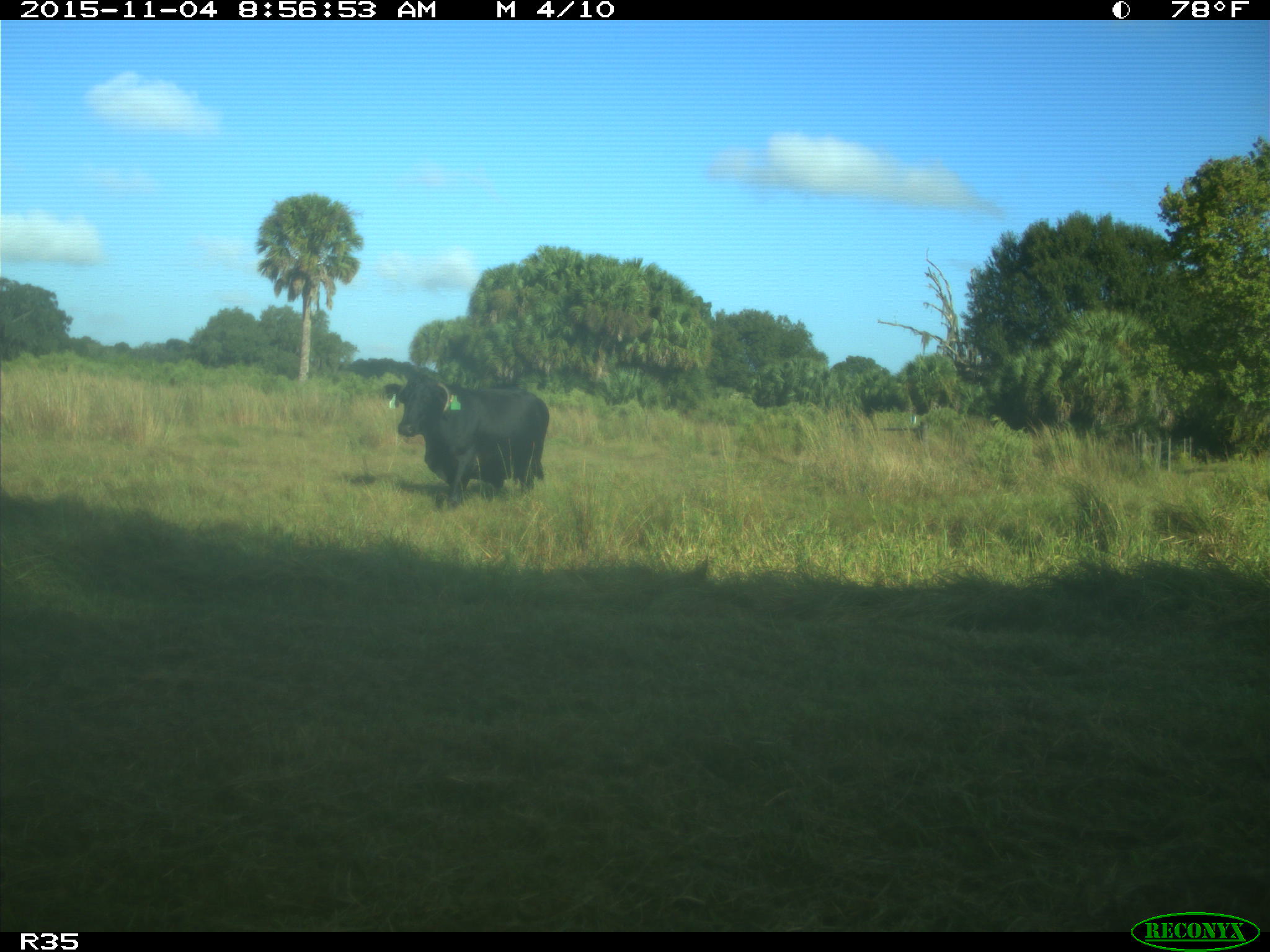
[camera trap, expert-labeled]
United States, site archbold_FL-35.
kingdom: Animalia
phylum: Chordata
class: Mammalia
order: Artiodactyla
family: Bovidae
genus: Bos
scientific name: Bos taurus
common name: domestic cow